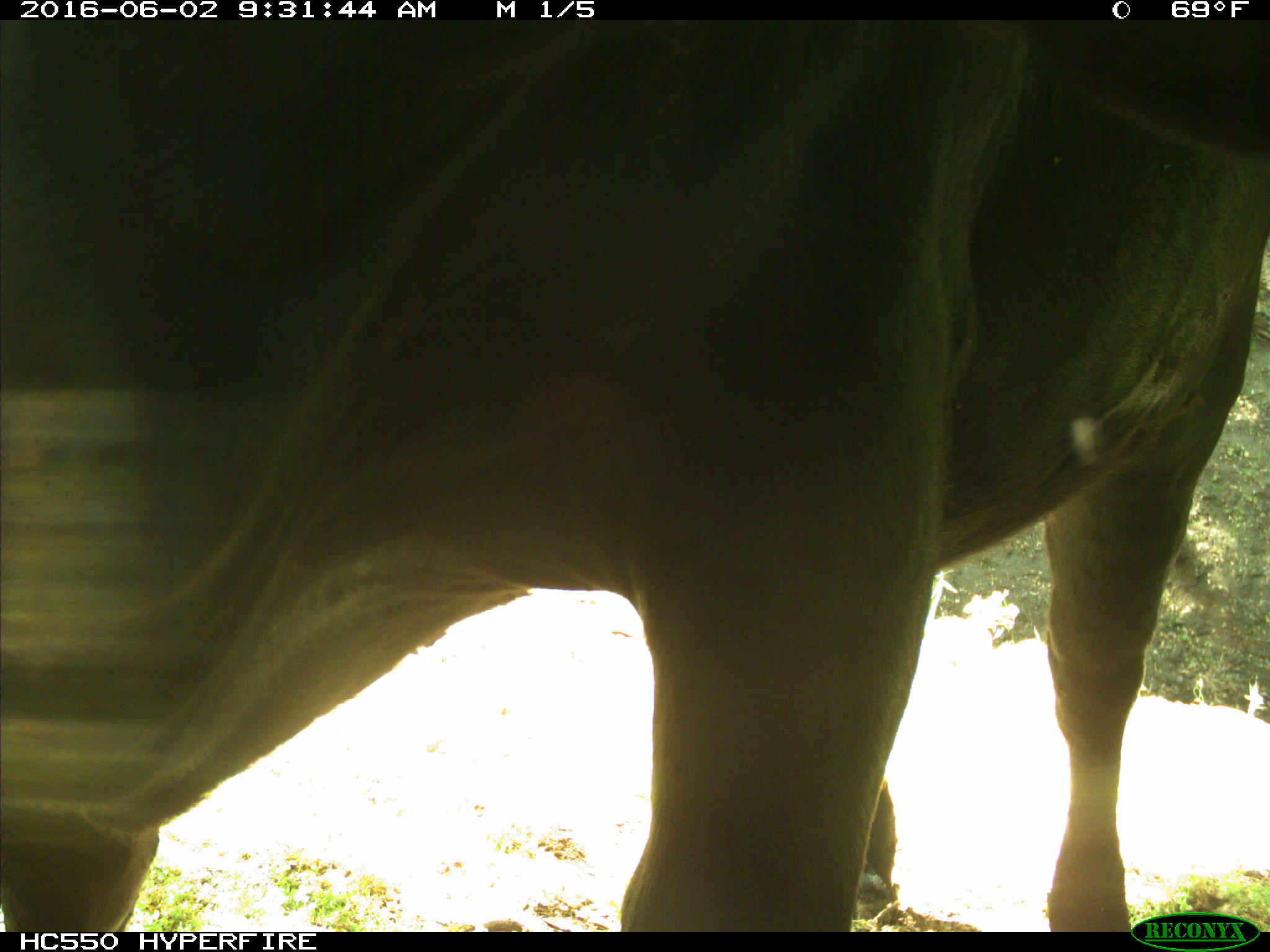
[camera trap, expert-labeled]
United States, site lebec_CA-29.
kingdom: Animalia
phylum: Chordata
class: Mammalia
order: Artiodactyla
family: Bovidae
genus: Bos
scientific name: Bos taurus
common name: domestic cow